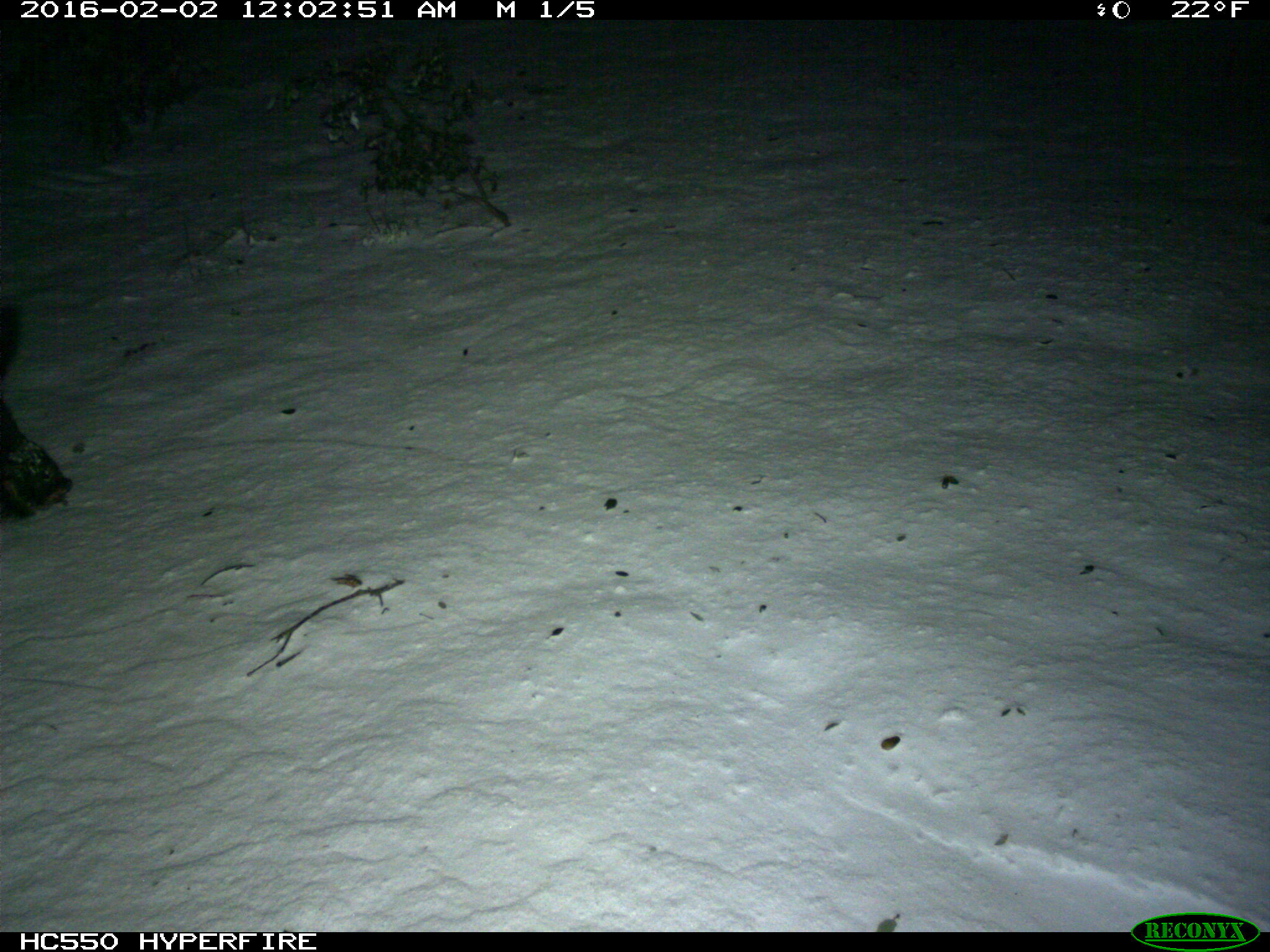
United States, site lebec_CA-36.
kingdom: Animalia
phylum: Chordata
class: Mammalia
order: Artiodactyla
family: Suidae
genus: Sus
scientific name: Sus scrofa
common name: wild boar